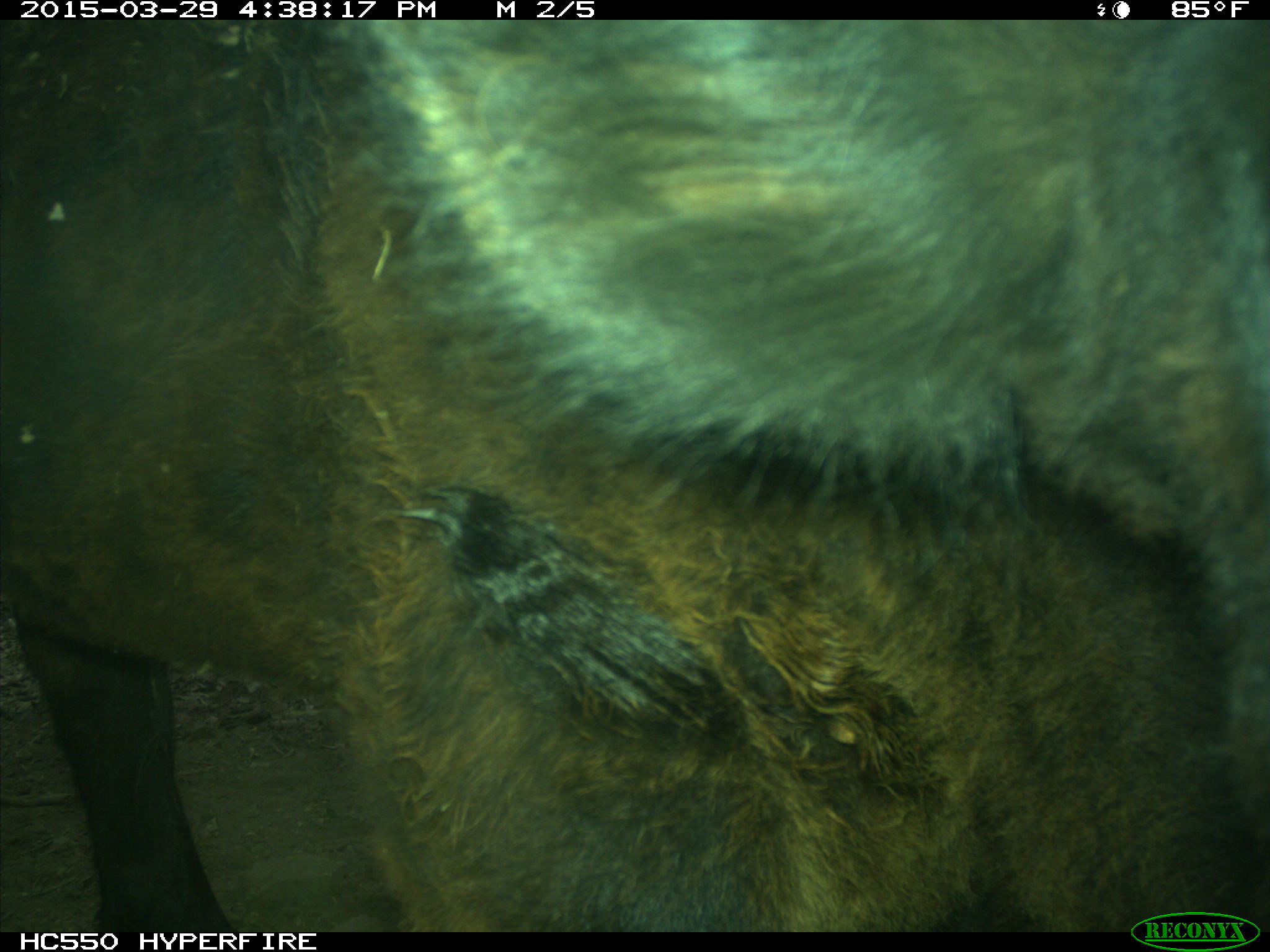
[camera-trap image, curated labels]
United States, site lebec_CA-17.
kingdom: Animalia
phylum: Chordata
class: Mammalia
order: Artiodactyla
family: Bovidae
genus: Bos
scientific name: Bos taurus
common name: domestic cow